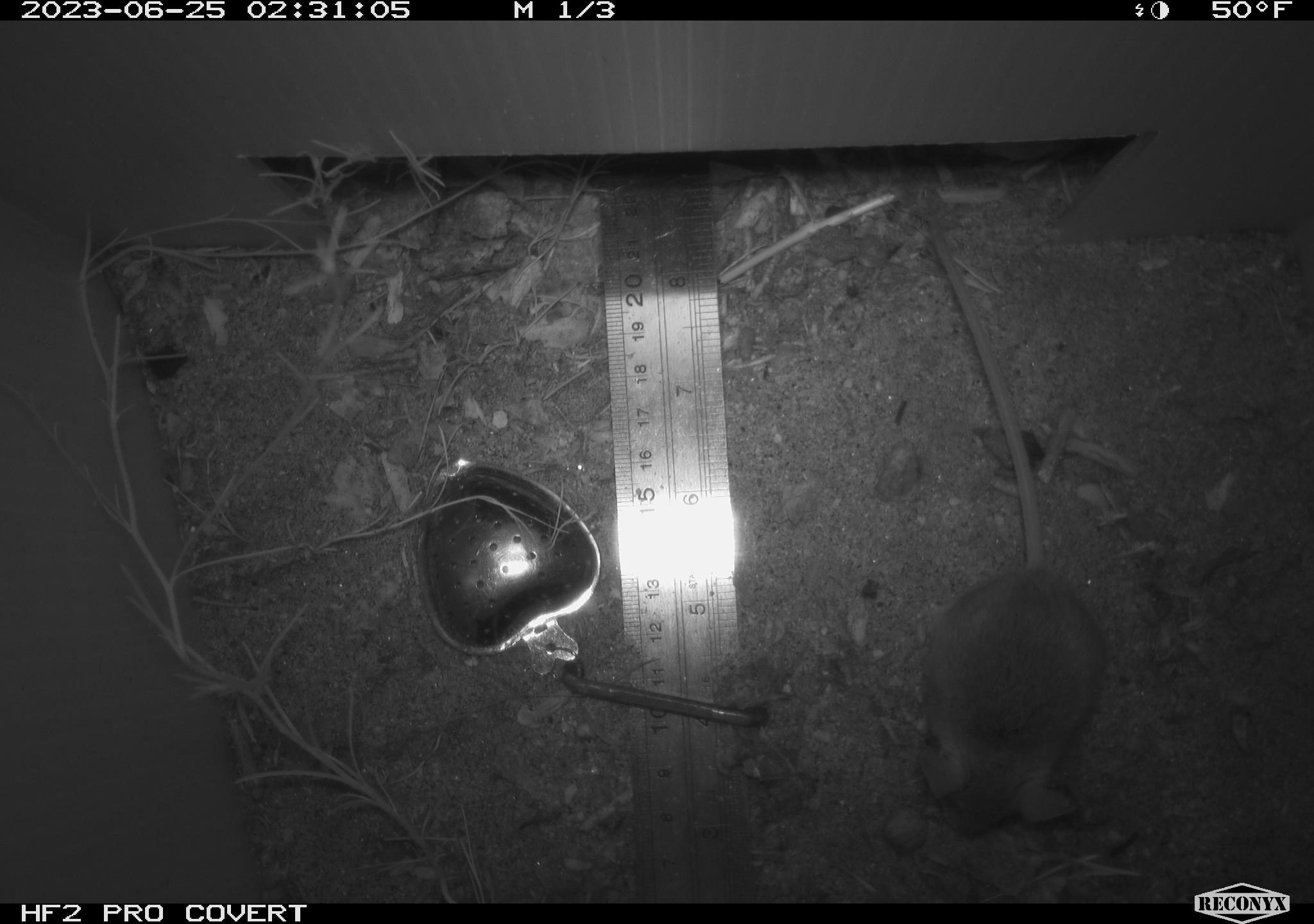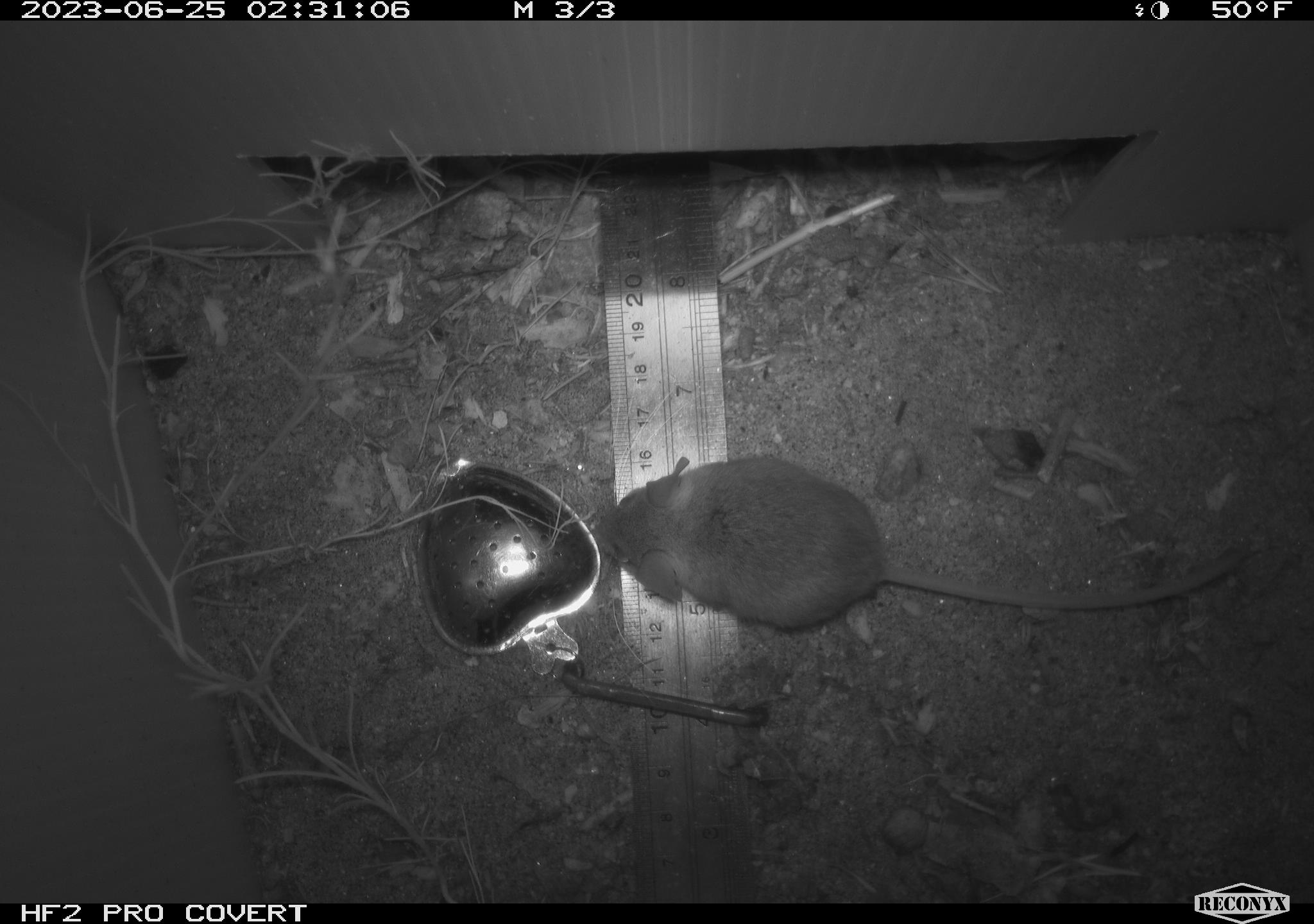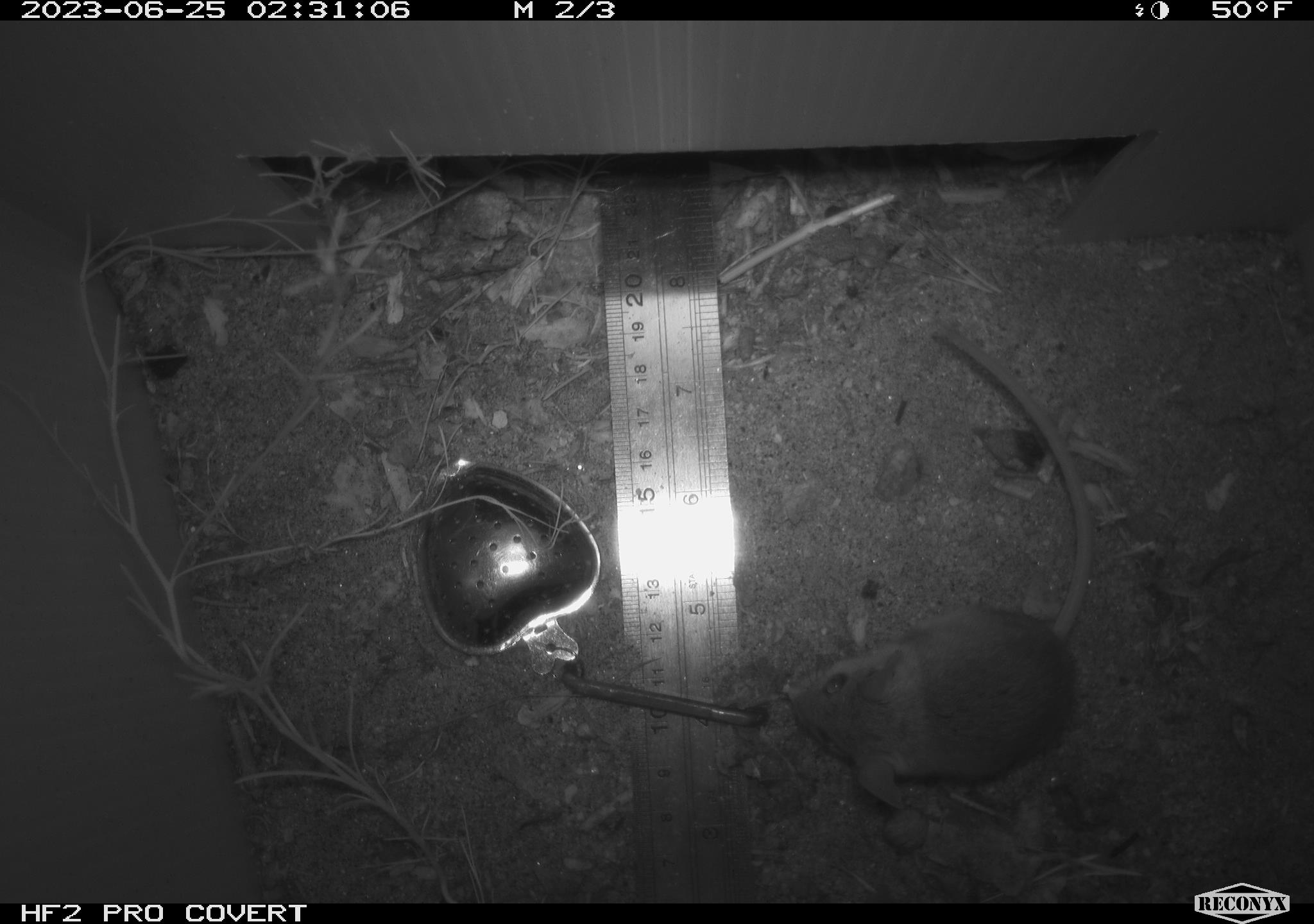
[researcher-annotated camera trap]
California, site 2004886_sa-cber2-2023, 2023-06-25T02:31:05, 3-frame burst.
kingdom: Animalia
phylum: Chordata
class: Mammalia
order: Rodentia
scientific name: Rodentia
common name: mouse species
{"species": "mouse species (Rodentia)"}